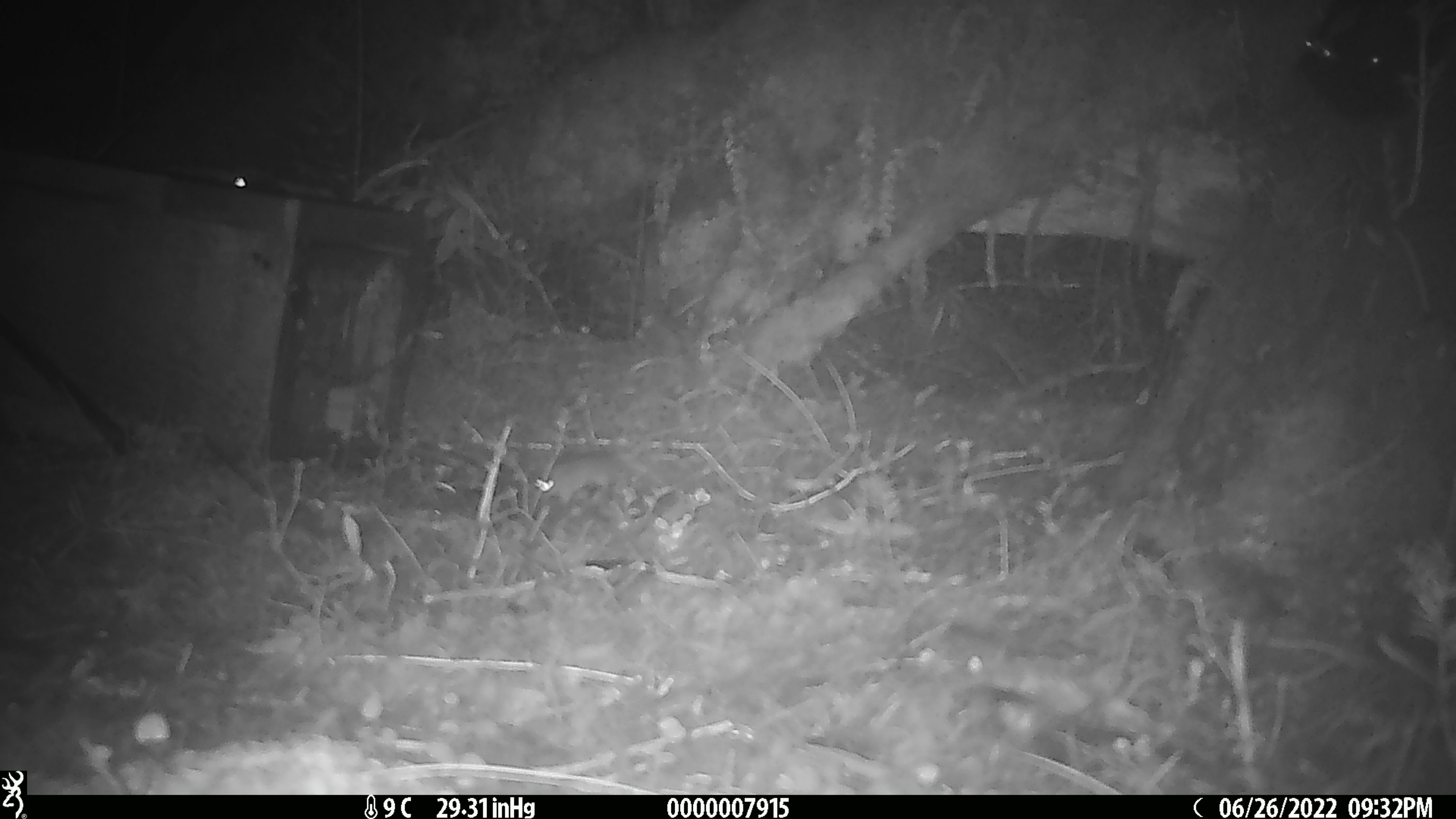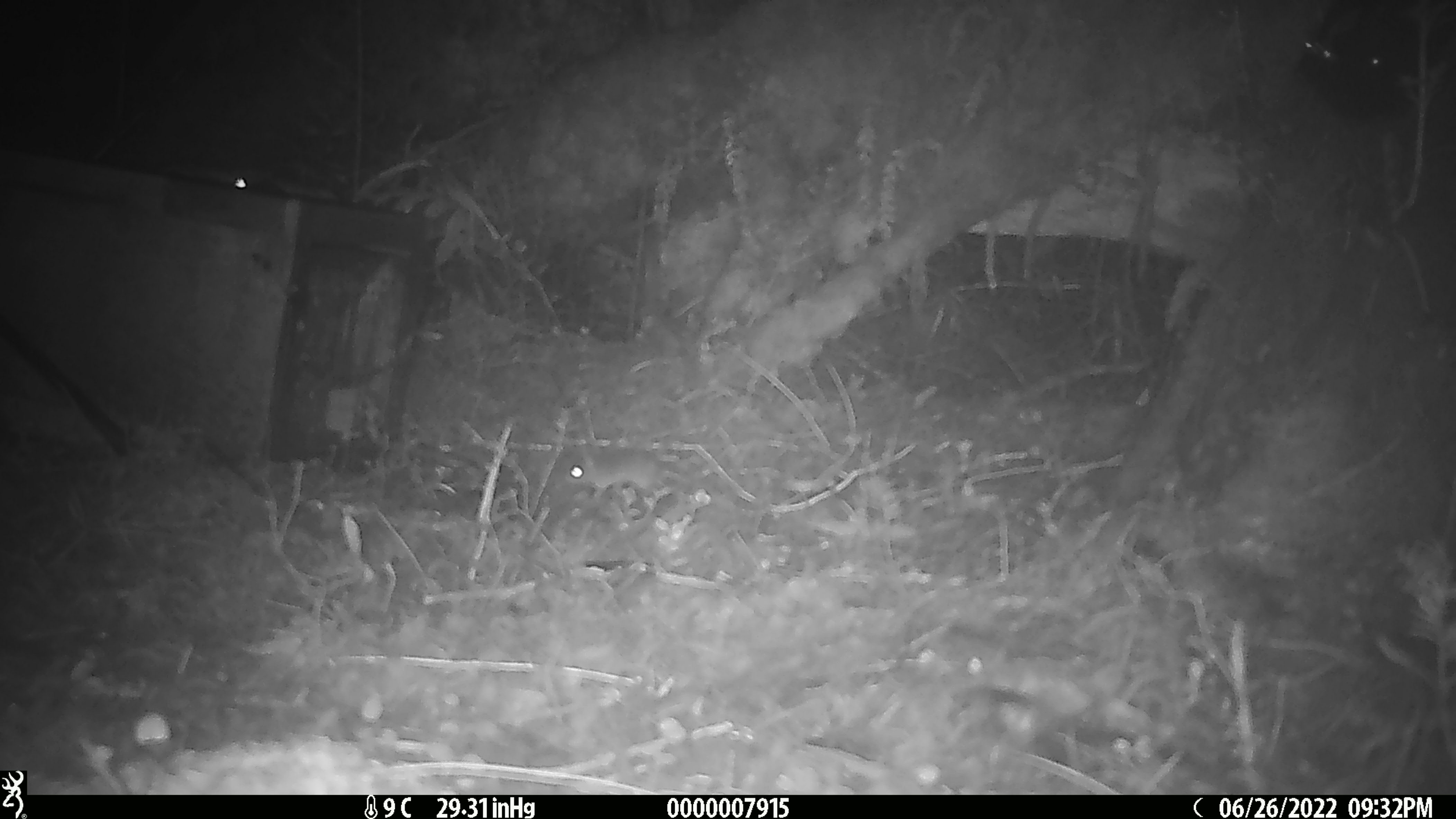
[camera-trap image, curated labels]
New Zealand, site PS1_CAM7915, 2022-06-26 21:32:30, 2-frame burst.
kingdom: Animalia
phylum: Chordata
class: Mammalia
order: Rodentia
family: Muridae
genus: Mus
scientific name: Mus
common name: mouse